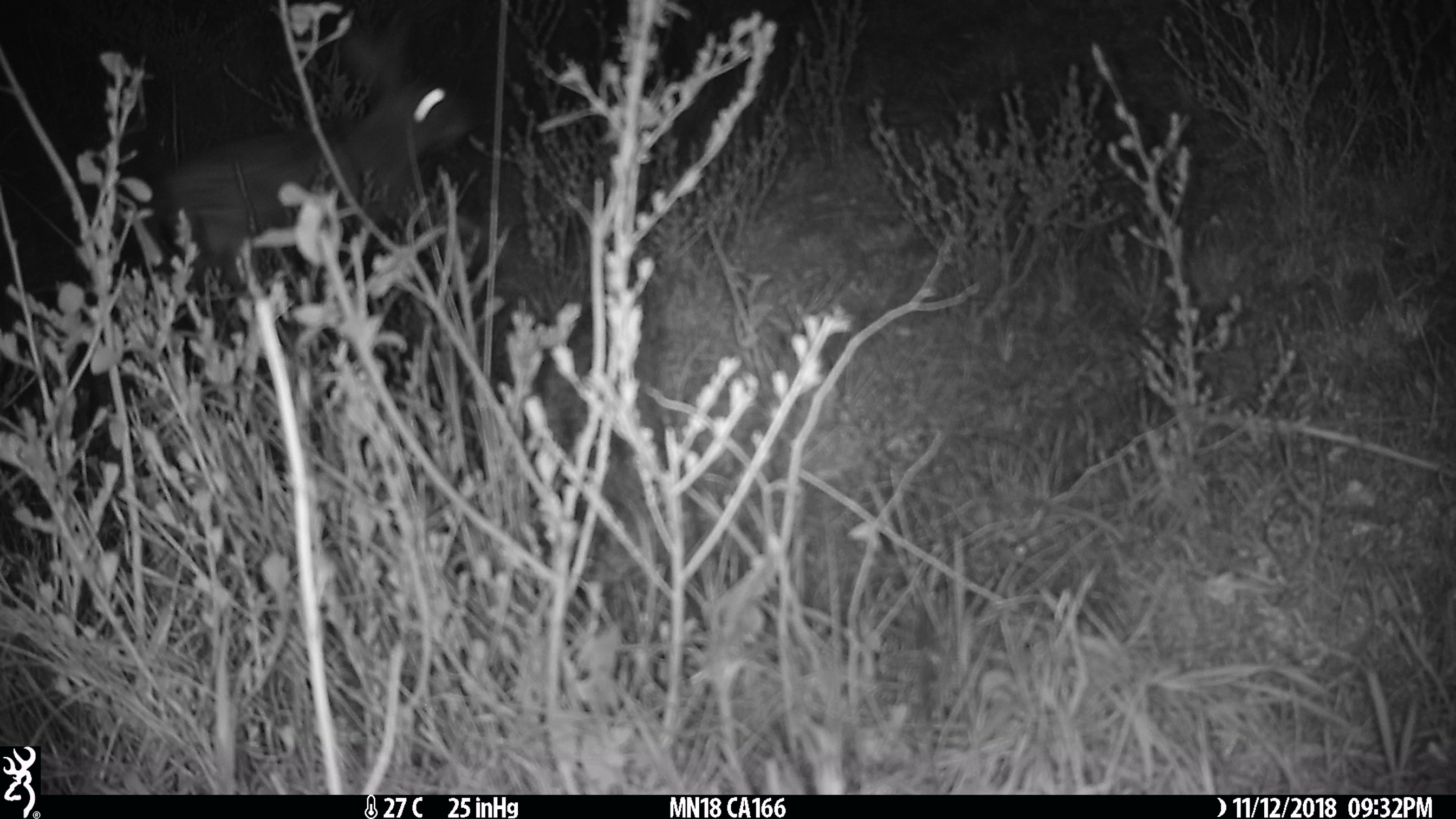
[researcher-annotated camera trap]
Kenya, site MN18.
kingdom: Animalia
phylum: Chordata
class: Mammalia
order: Lagomorpha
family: Leporidae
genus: Lepus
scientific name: Lepus capensis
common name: cape hare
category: hare